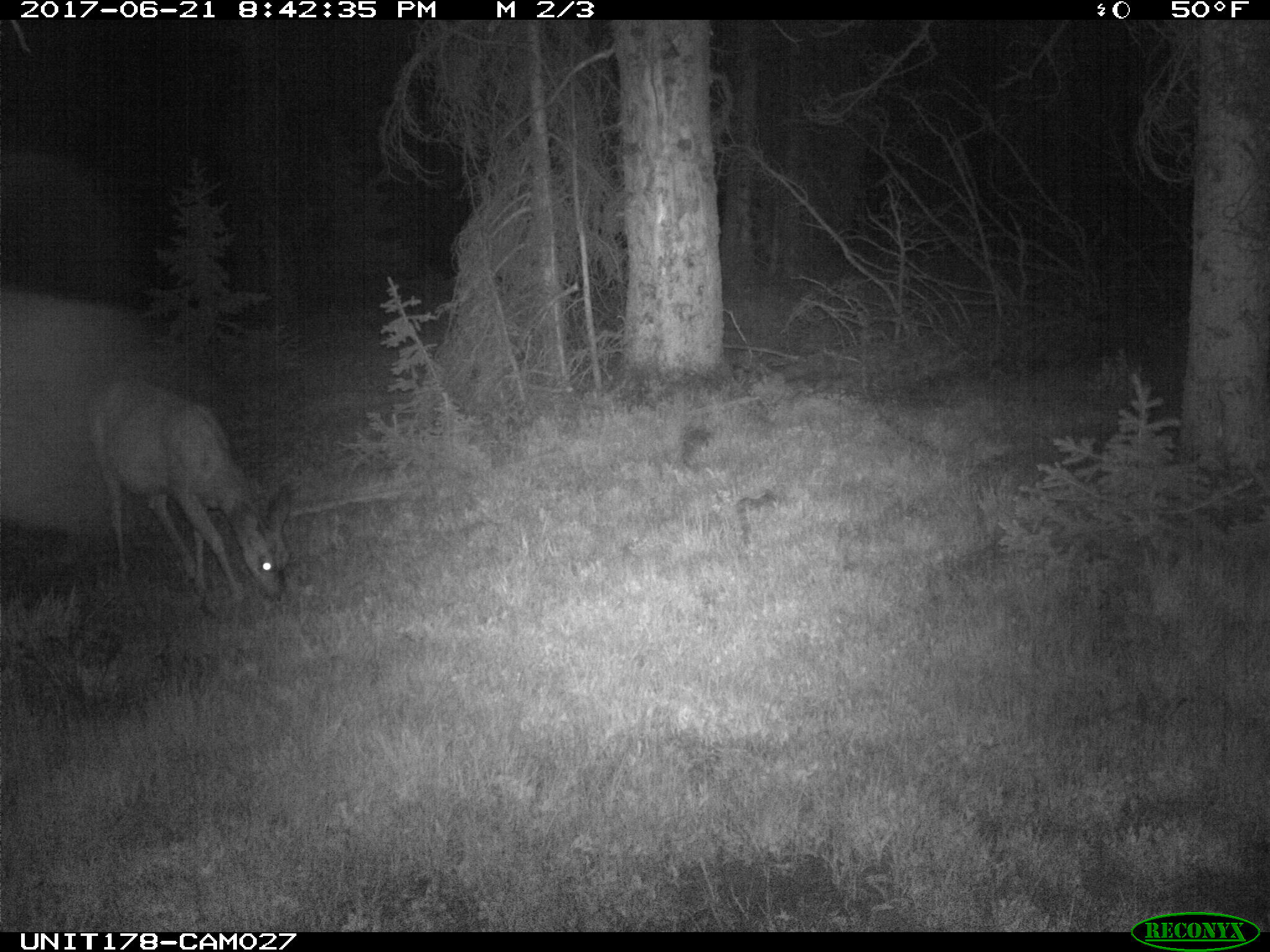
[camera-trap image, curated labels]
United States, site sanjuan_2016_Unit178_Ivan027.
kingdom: Animalia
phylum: Chordata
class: Mammalia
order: Artiodactyla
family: Cervidae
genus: Odocoileus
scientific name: Odocoileus hemionus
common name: mule deer